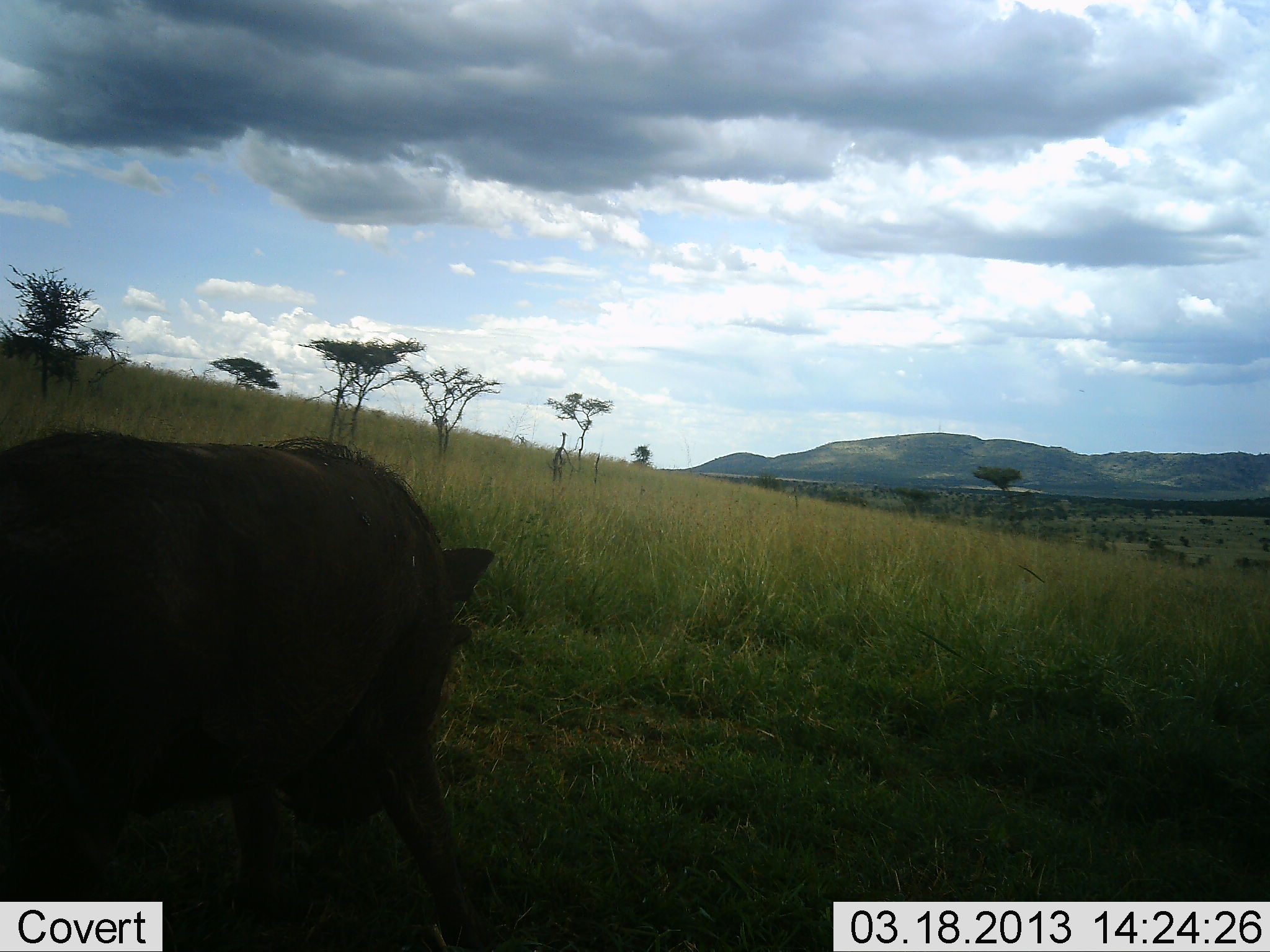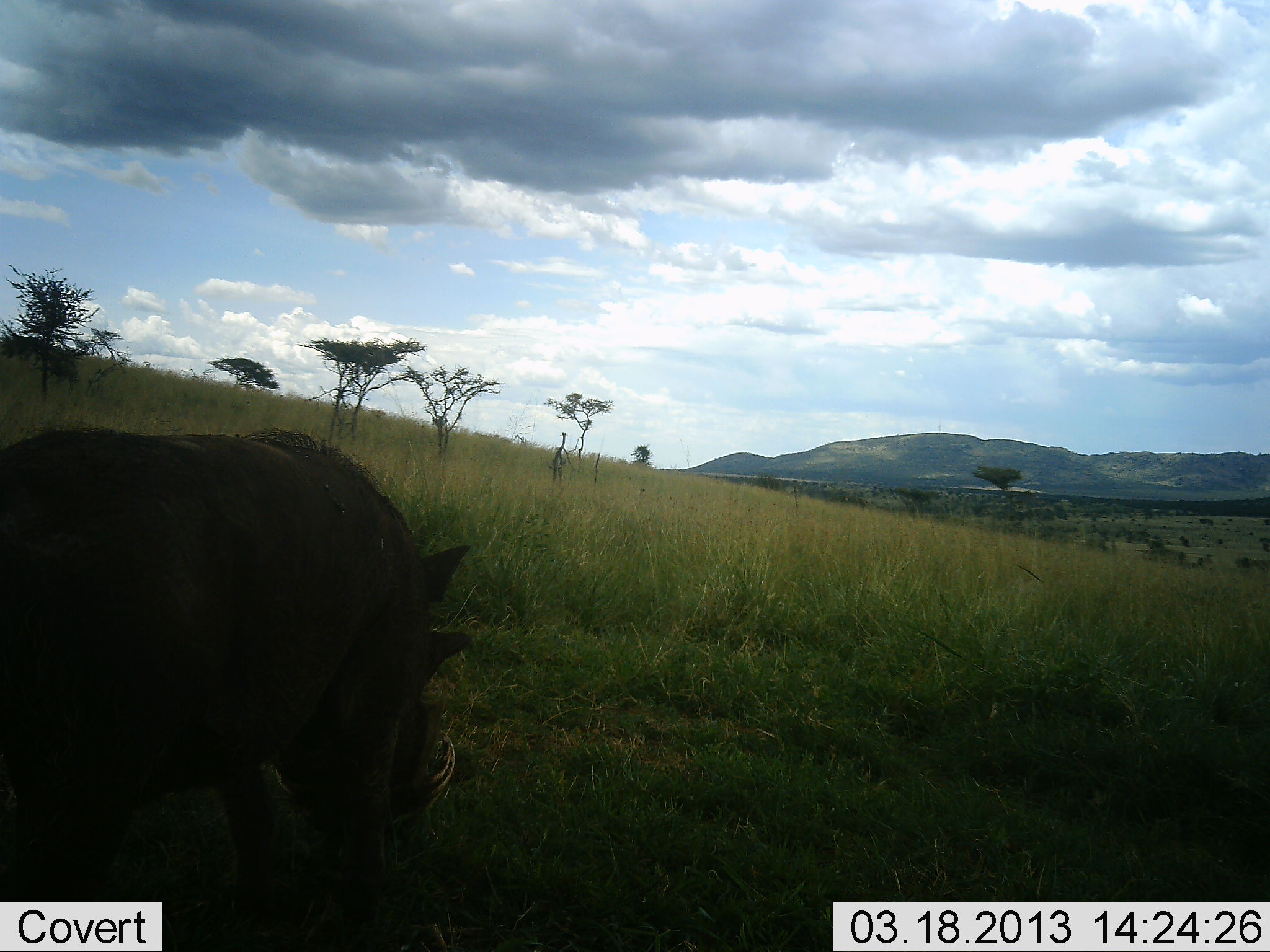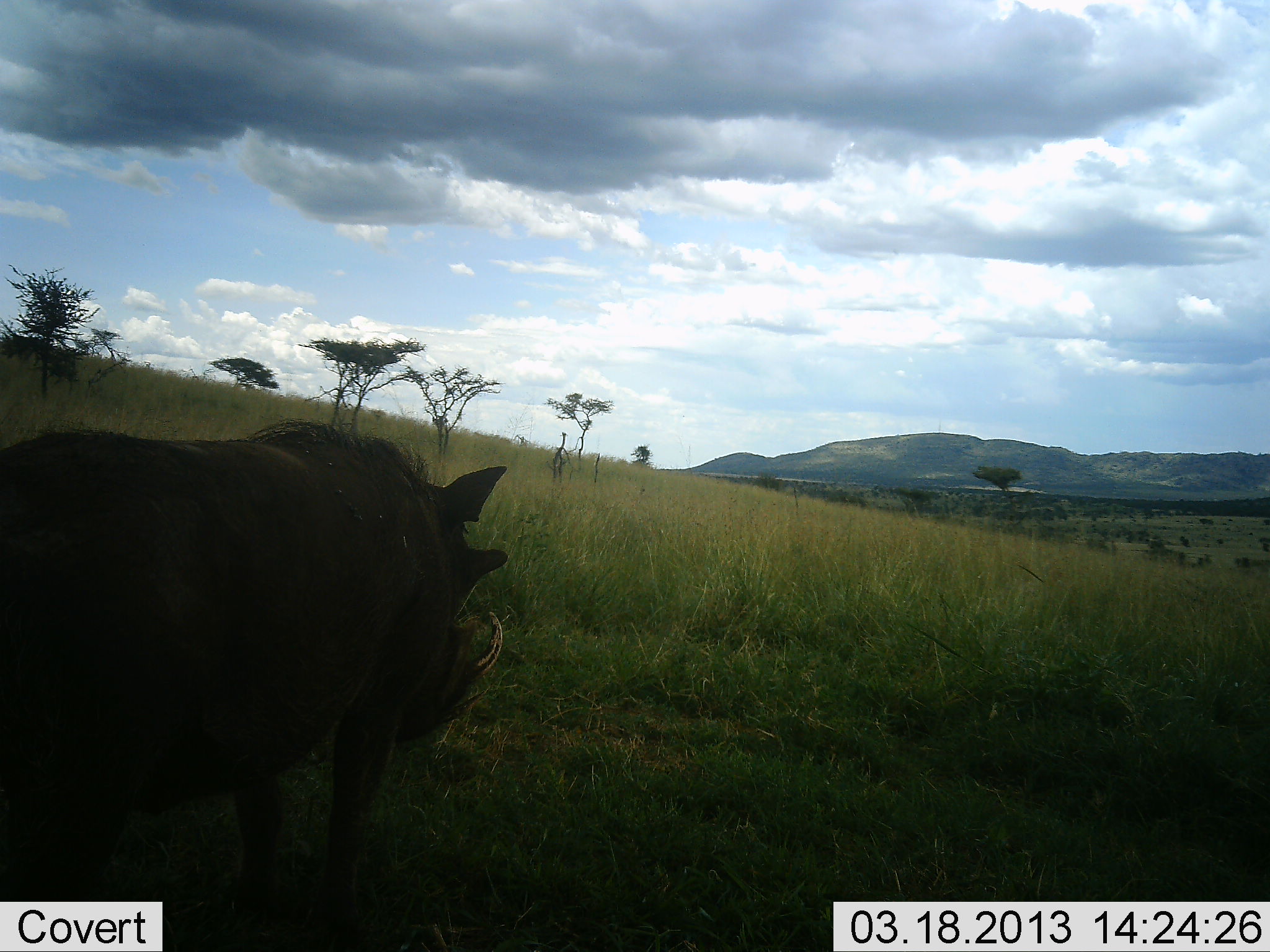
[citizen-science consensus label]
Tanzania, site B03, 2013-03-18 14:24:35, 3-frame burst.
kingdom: Animalia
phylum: Chordata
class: Mammalia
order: Artiodactyla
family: Suidae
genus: Phacochoerus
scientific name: Phacochoerus africanus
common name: warthog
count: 1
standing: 33%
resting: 0%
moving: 11%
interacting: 0%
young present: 0%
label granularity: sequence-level